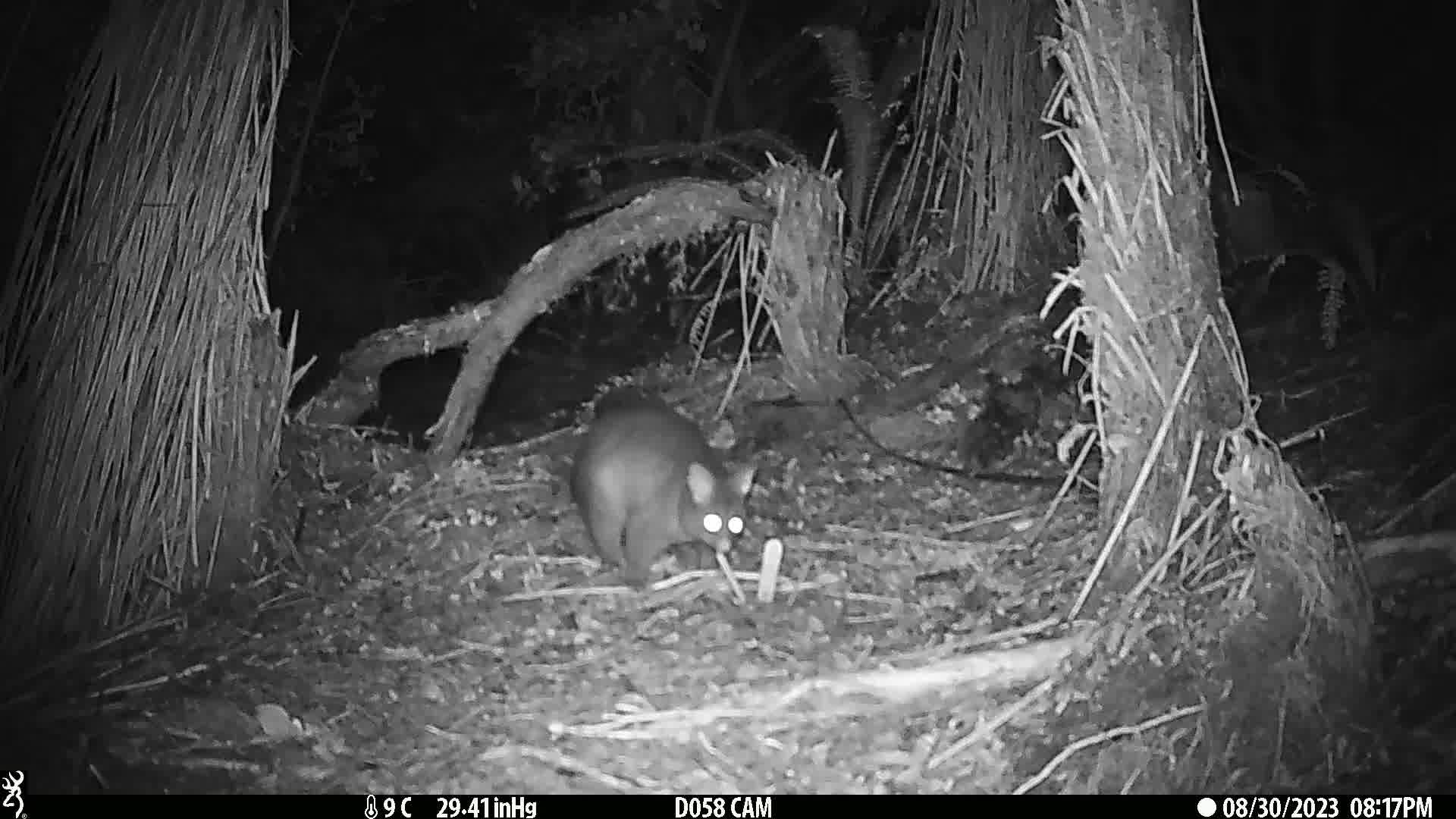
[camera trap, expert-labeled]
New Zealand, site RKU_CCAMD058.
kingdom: Animalia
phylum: Chordata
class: Mammalia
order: Diprotodontia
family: Phalangeridae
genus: Trichosurus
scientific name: Trichosurus vulpecula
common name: common brushtail possum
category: possum